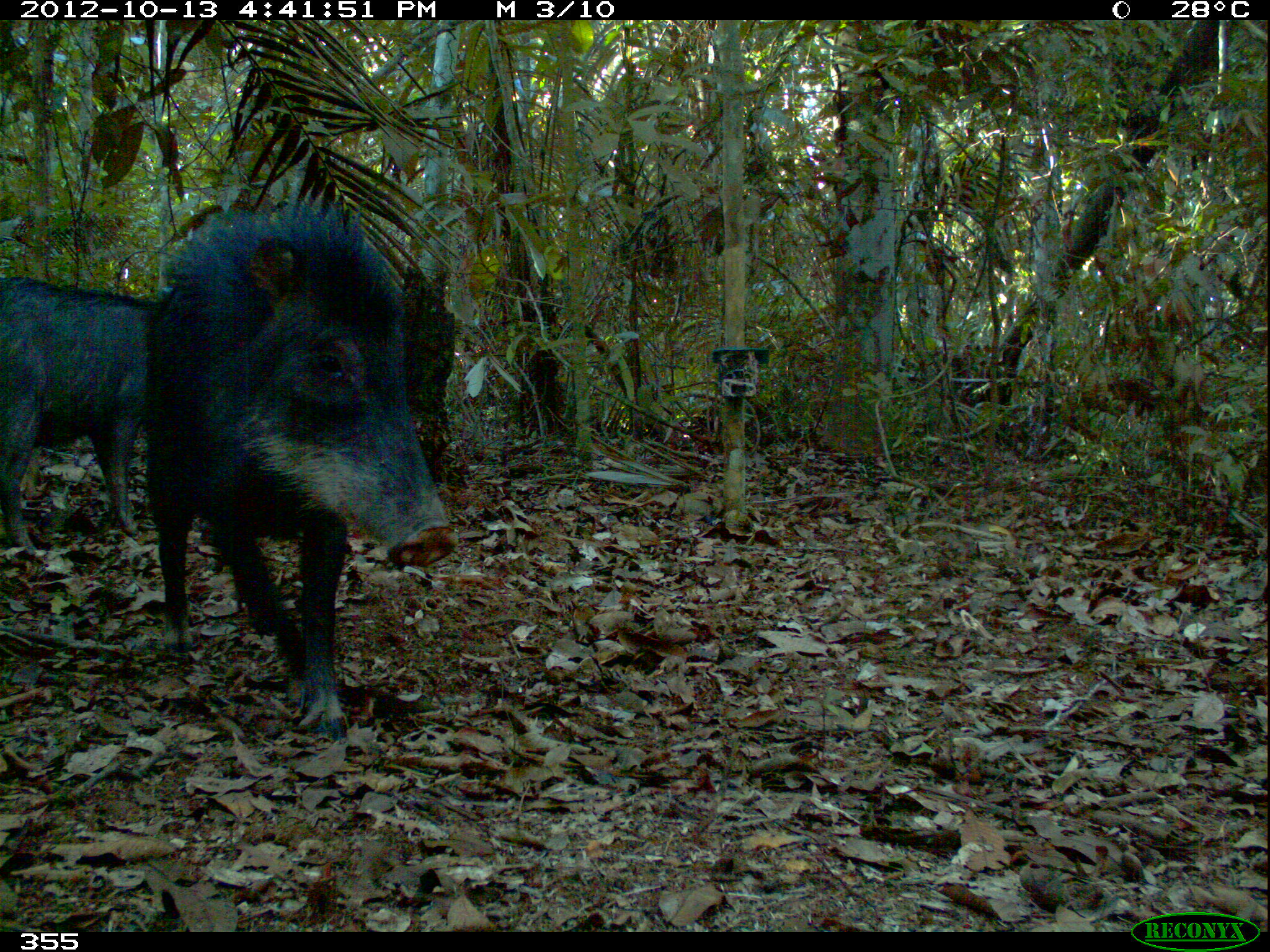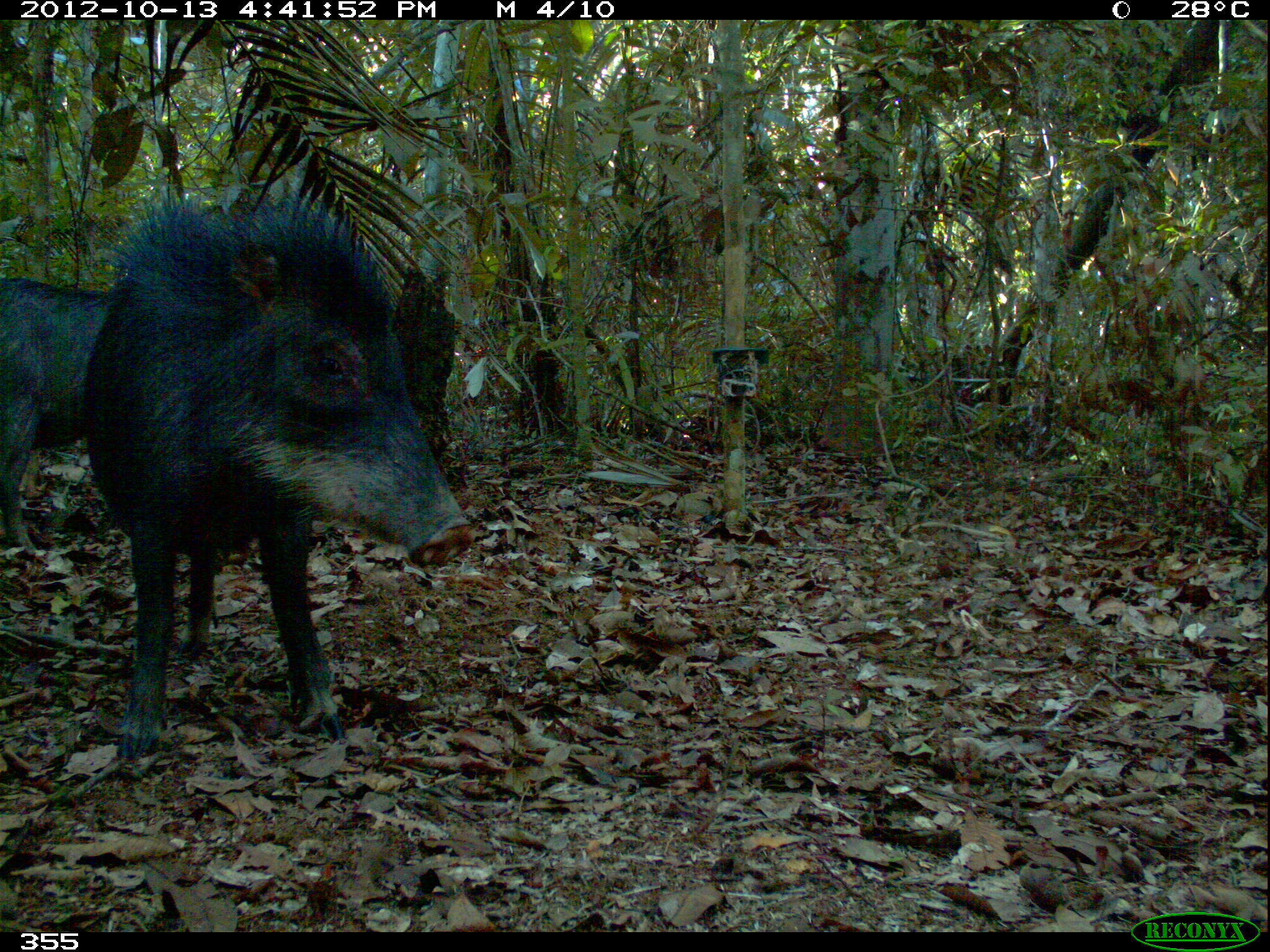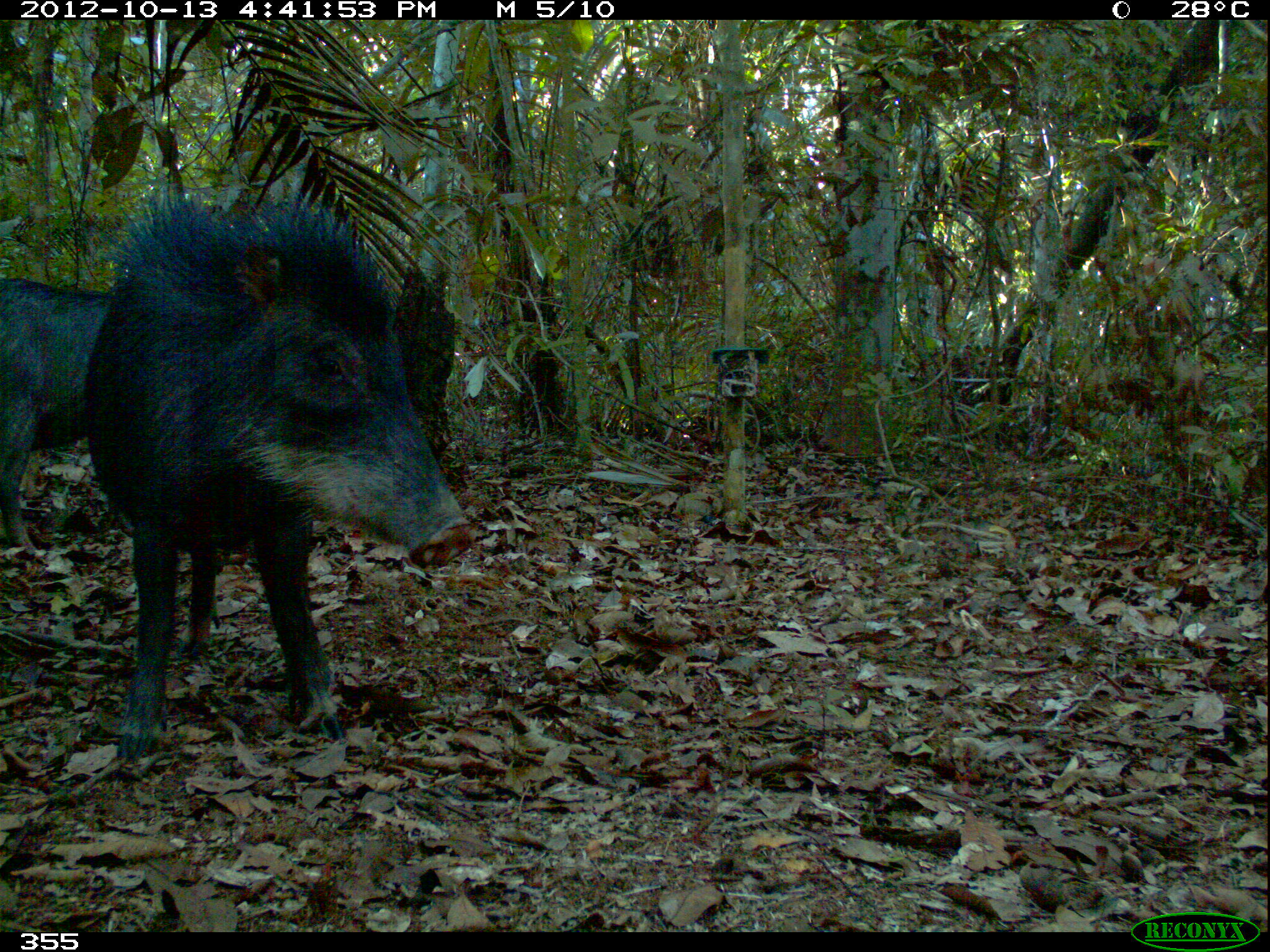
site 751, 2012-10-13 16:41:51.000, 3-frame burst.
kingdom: Animalia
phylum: Chordata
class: Mammalia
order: Artiodactyla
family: Tayassuidae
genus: Tayassu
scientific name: Tayassu pecari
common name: white-lipped peccary